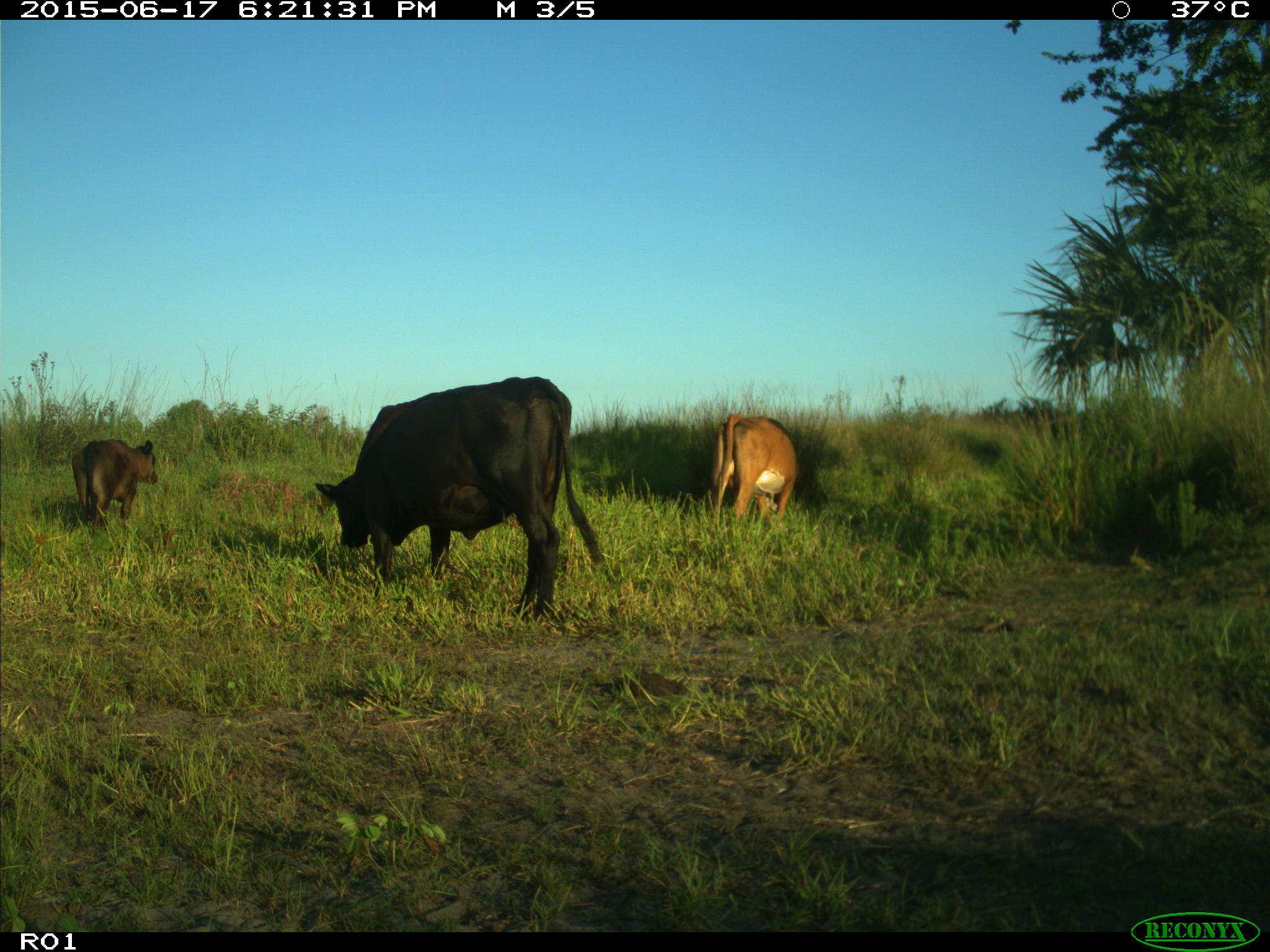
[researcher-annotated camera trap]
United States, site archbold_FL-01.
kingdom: Animalia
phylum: Chordata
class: Mammalia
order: Artiodactyla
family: Bovidae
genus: Bos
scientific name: Bos taurus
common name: domestic cow